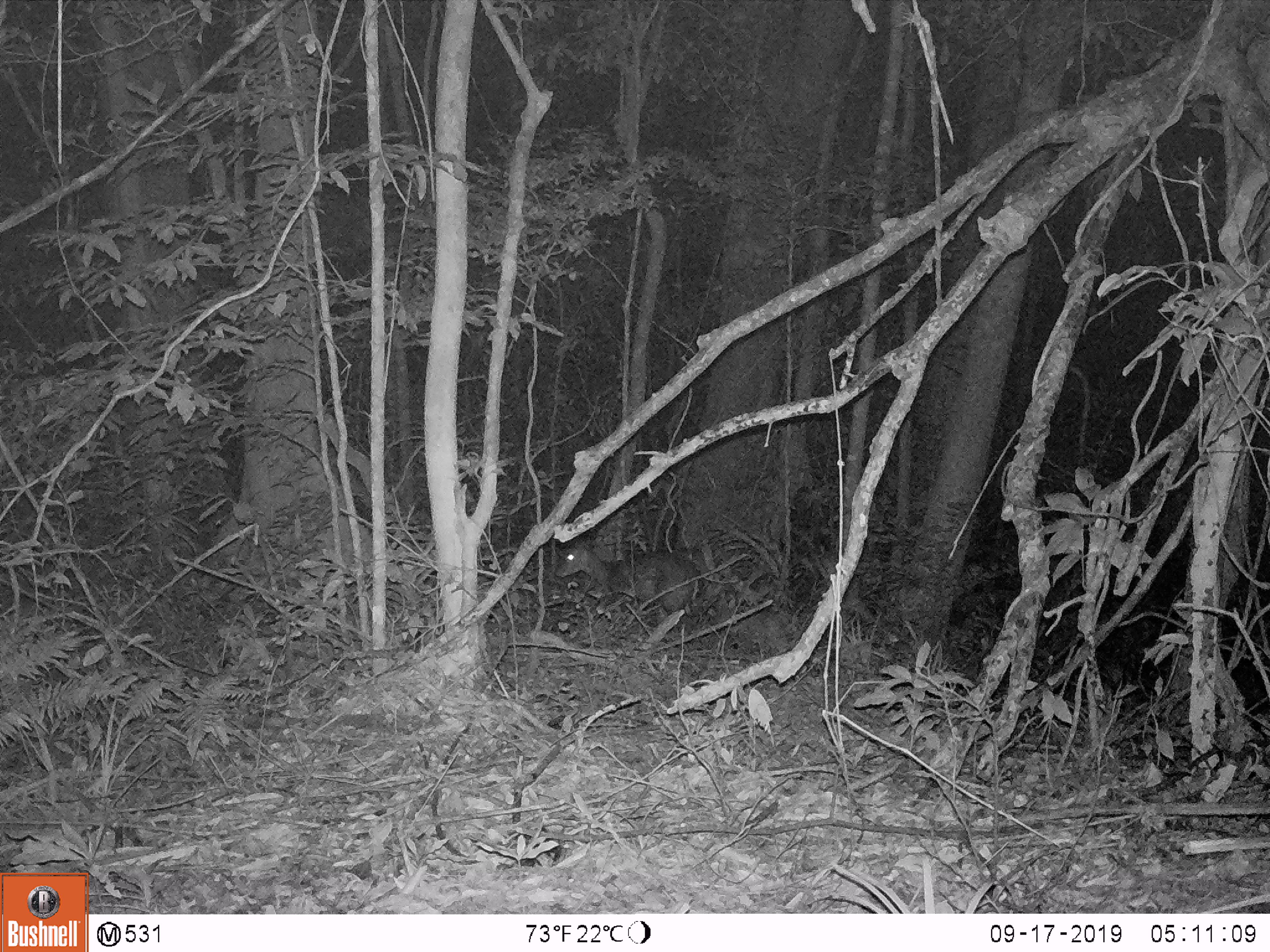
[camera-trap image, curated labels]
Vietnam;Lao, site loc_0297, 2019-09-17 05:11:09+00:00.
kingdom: Animalia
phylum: Chordata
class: Mammalia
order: Artiodactyla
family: Cervidae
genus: Muntiacus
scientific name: Muntiacus rooseveltorum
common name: roosevelt's muntjac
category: roosevelts muntjac group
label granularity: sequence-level